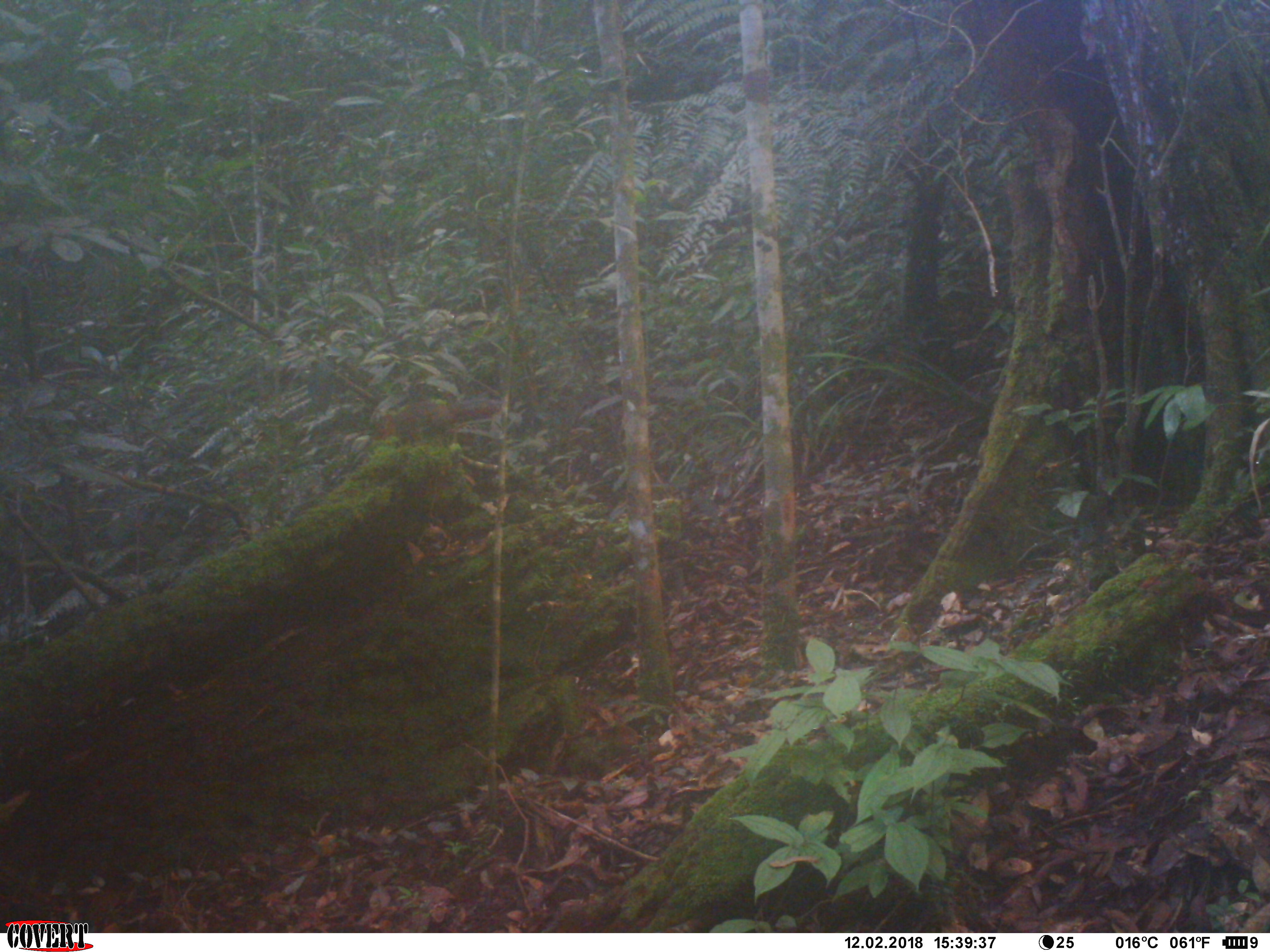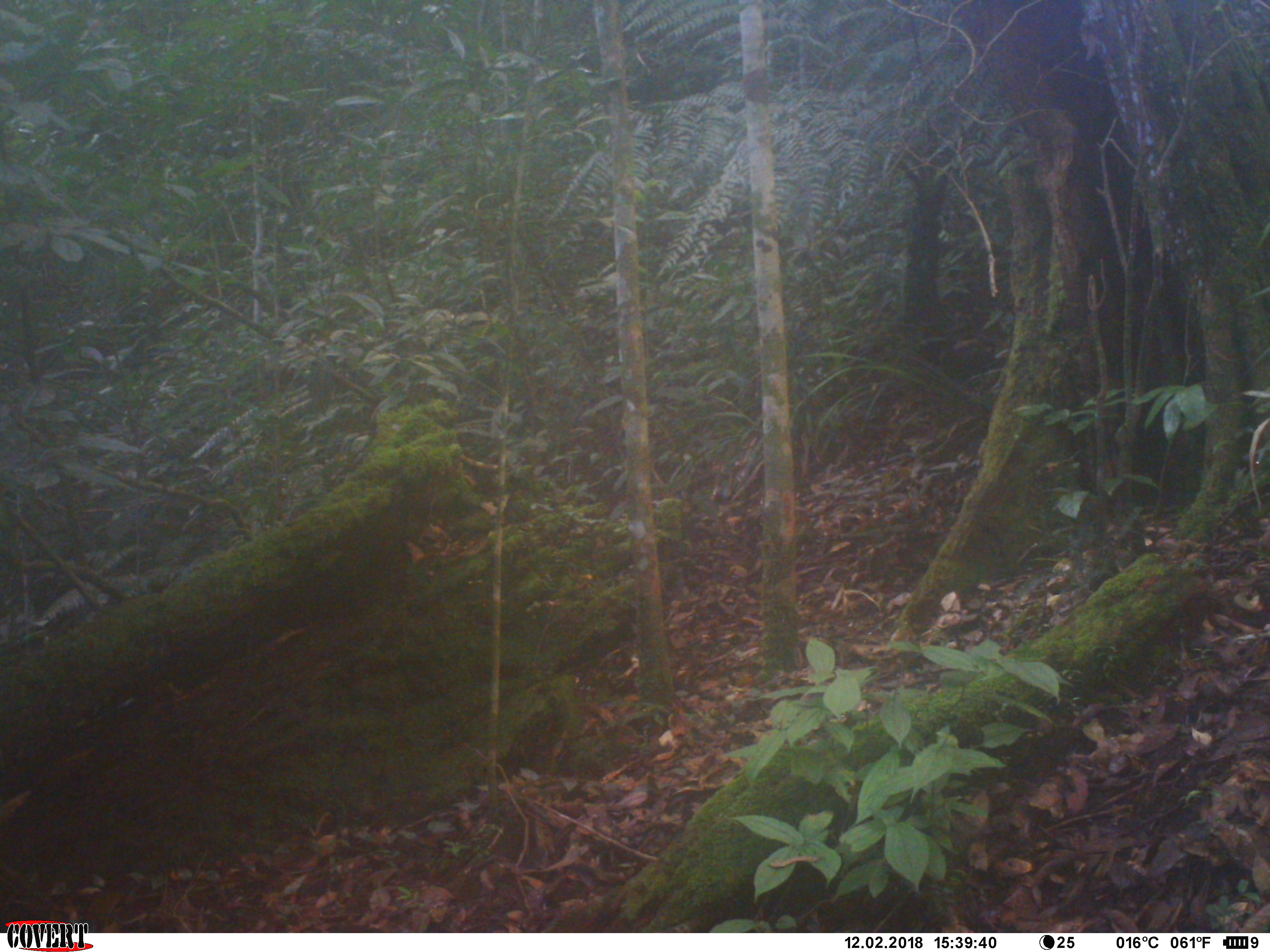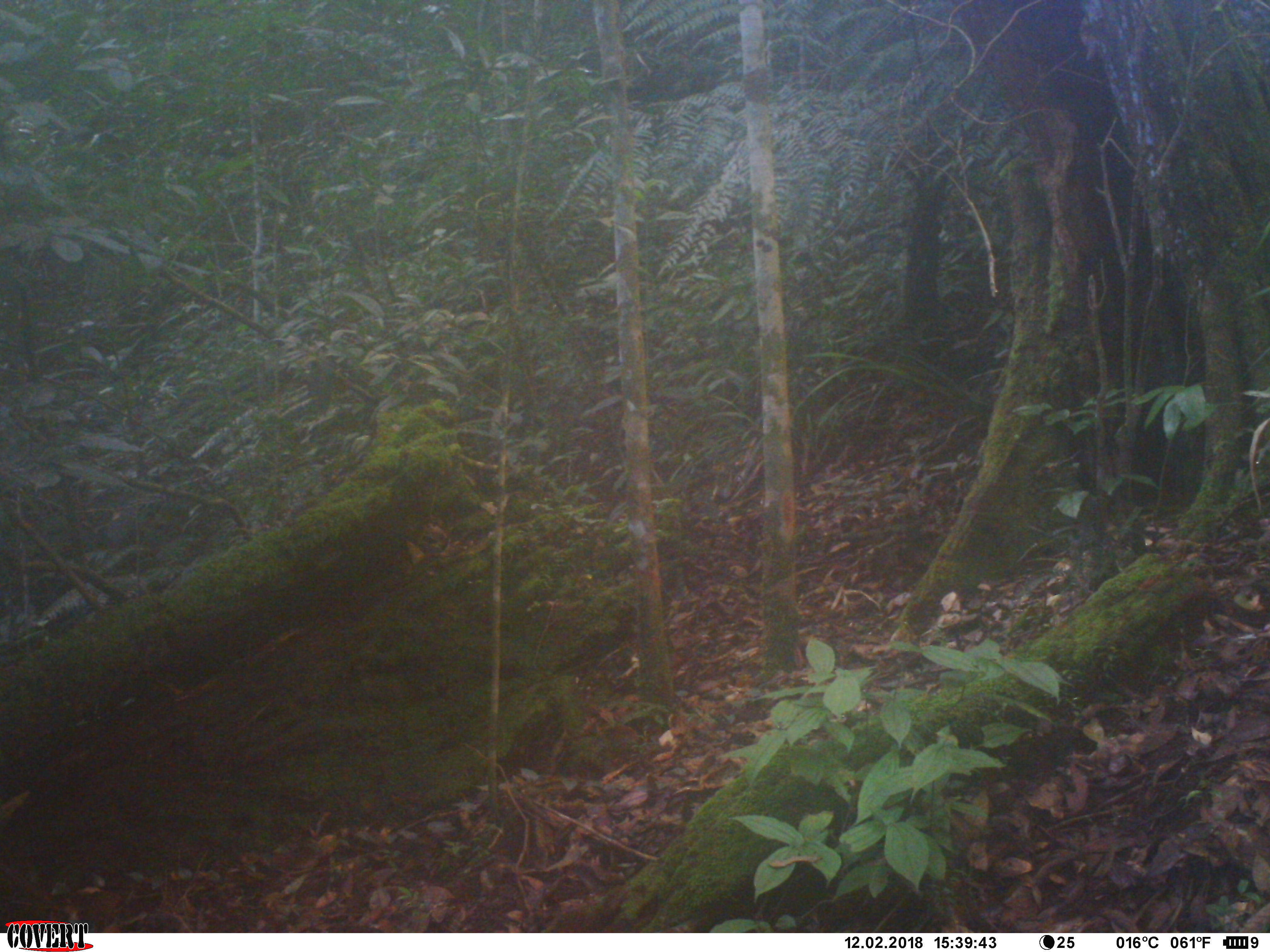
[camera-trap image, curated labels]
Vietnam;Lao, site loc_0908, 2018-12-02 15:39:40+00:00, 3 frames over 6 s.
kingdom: Animalia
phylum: Chordata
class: Mammalia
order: Rodentia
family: Sciuridae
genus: Dremomys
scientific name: Dremomys rufigenis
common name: red-cheeked squirrel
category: red cheeked squirrel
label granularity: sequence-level